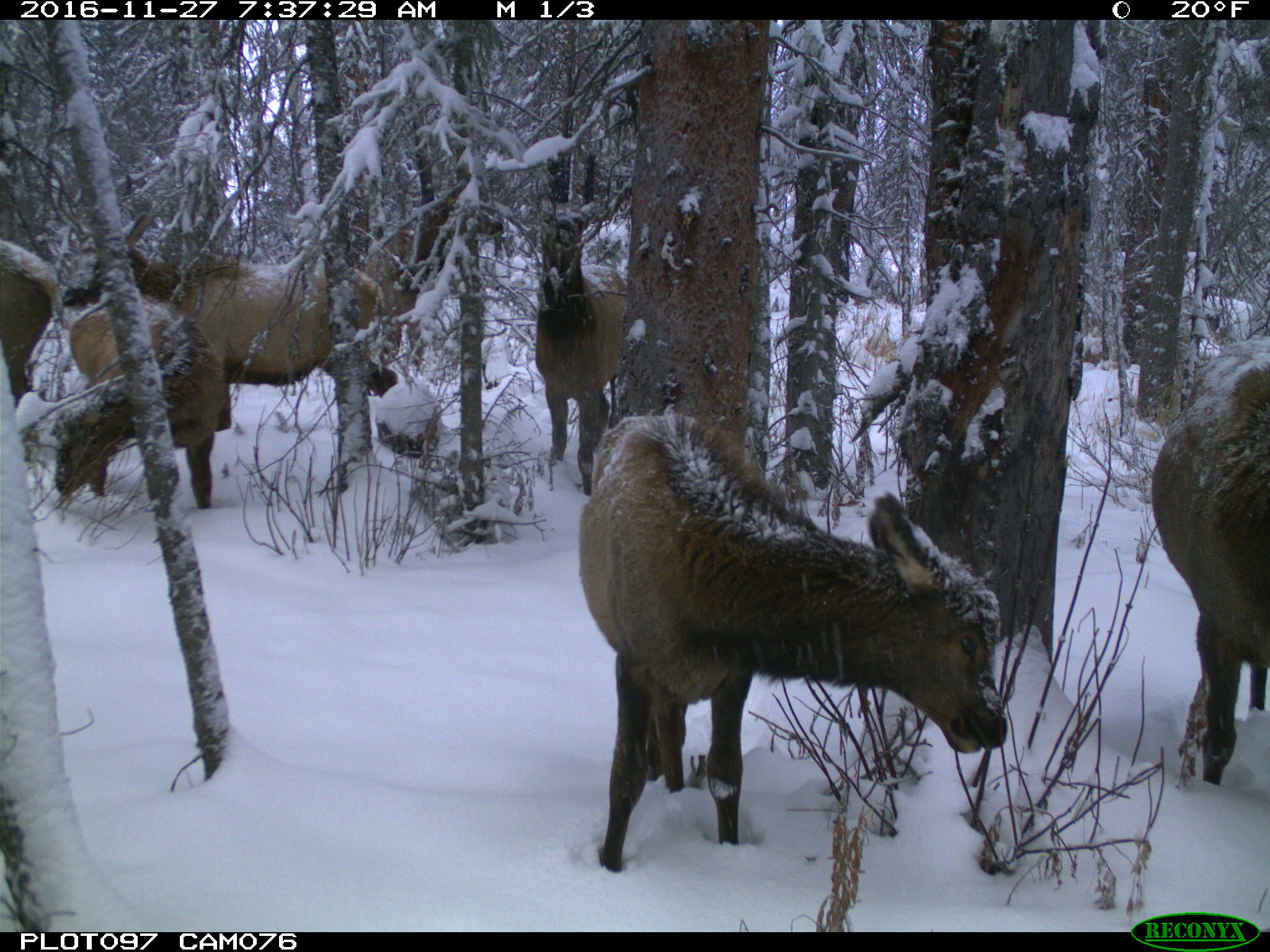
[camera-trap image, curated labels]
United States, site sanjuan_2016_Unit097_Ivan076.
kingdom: Animalia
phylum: Chordata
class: Mammalia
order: Artiodactyla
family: Cervidae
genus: Cervus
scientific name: Cervus elaphus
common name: red deer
Cervus elaphus (red deer).